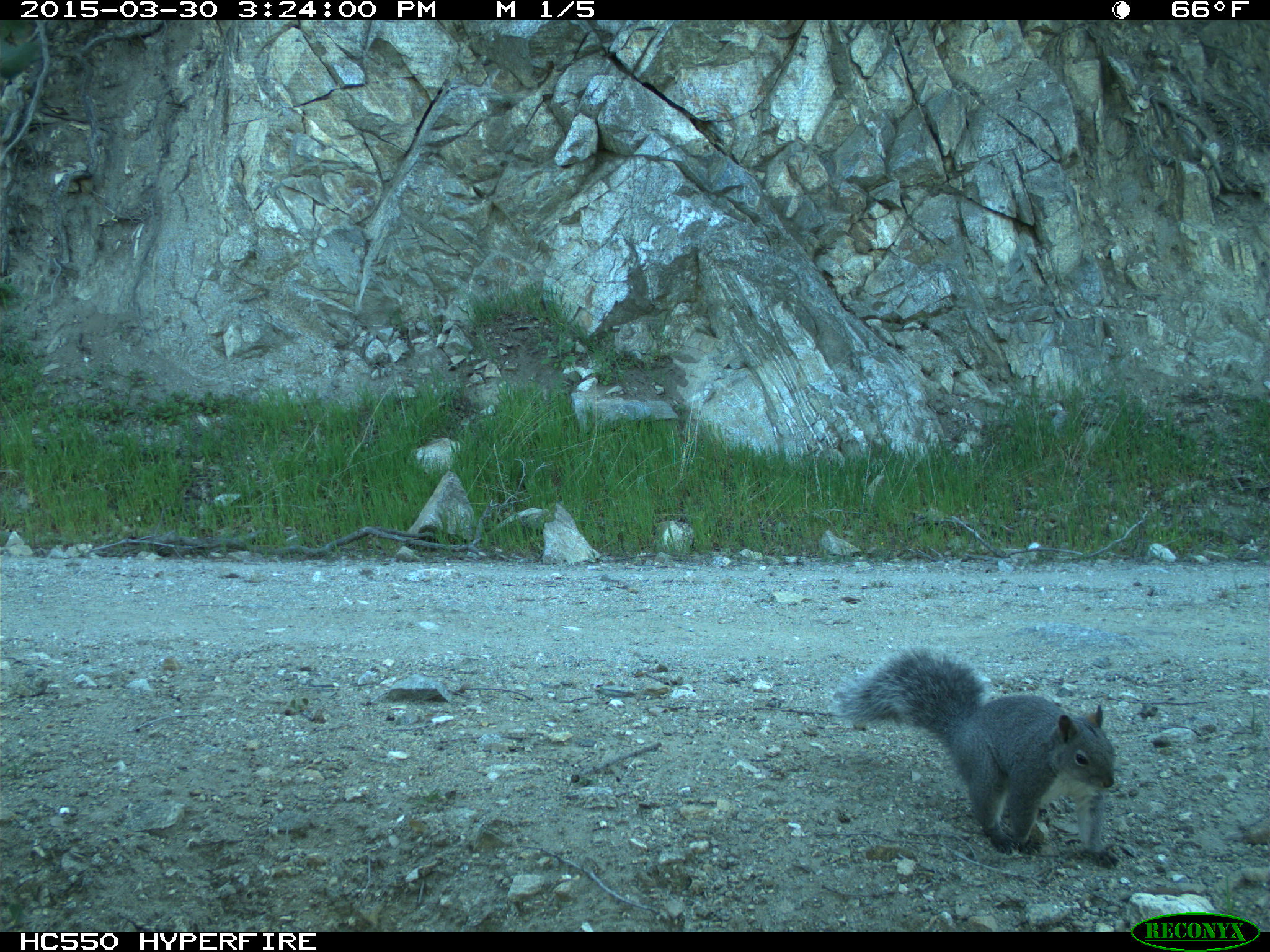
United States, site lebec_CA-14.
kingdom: Animalia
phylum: Chordata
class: Mammalia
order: Rodentia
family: Sciuridae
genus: Sciurus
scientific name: Sciurus carolinensis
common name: eastern gray squirrel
Sciurus carolinensis (eastern gray squirrel).